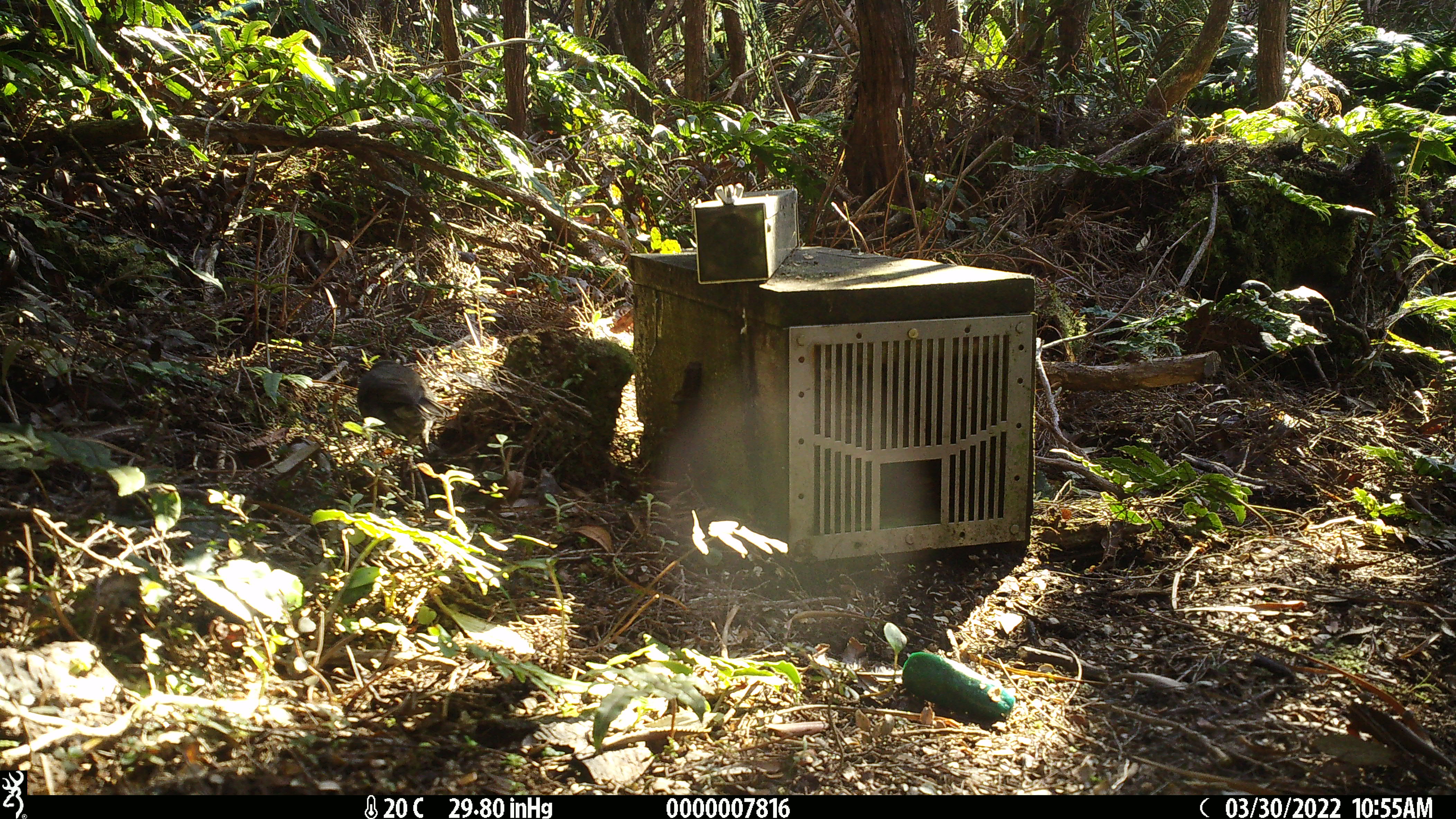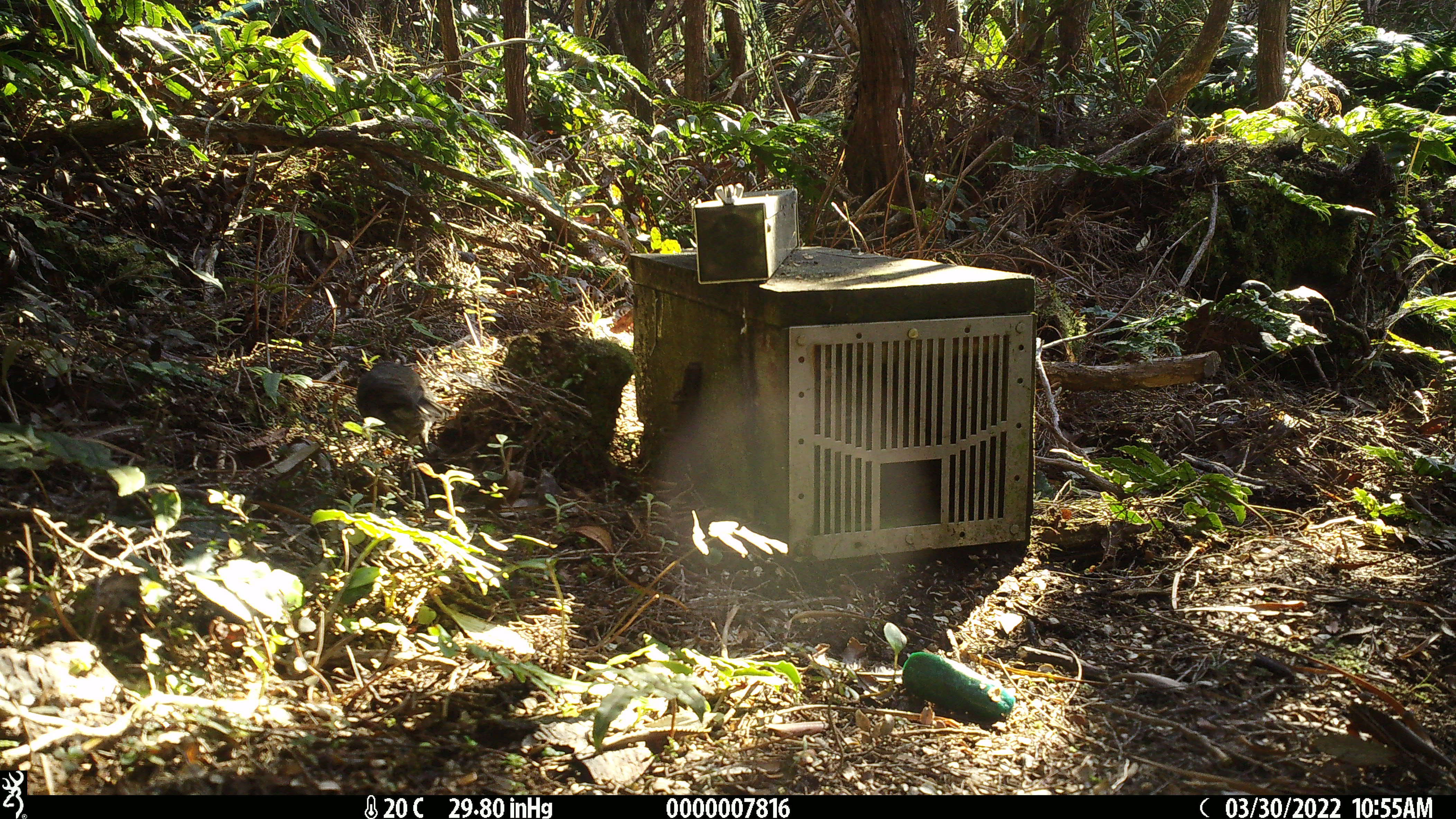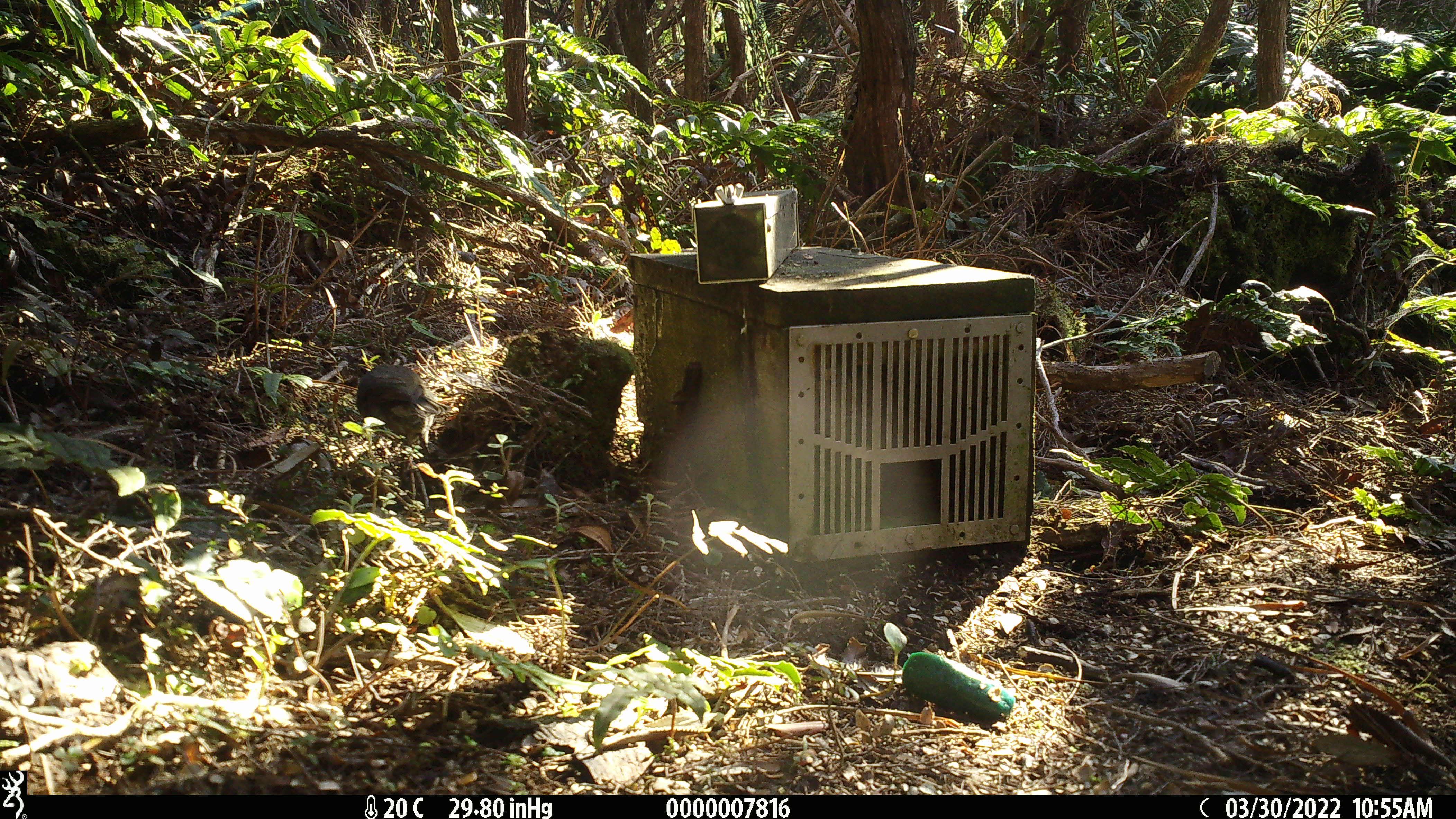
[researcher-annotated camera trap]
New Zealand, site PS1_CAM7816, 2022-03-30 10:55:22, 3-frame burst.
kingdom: Animalia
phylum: Chordata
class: Aves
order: Passeriformes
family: Petroicidae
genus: Petroica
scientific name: Petroica australis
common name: new zealand robin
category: robin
Robin (new zealand robin) (Petroica australis).